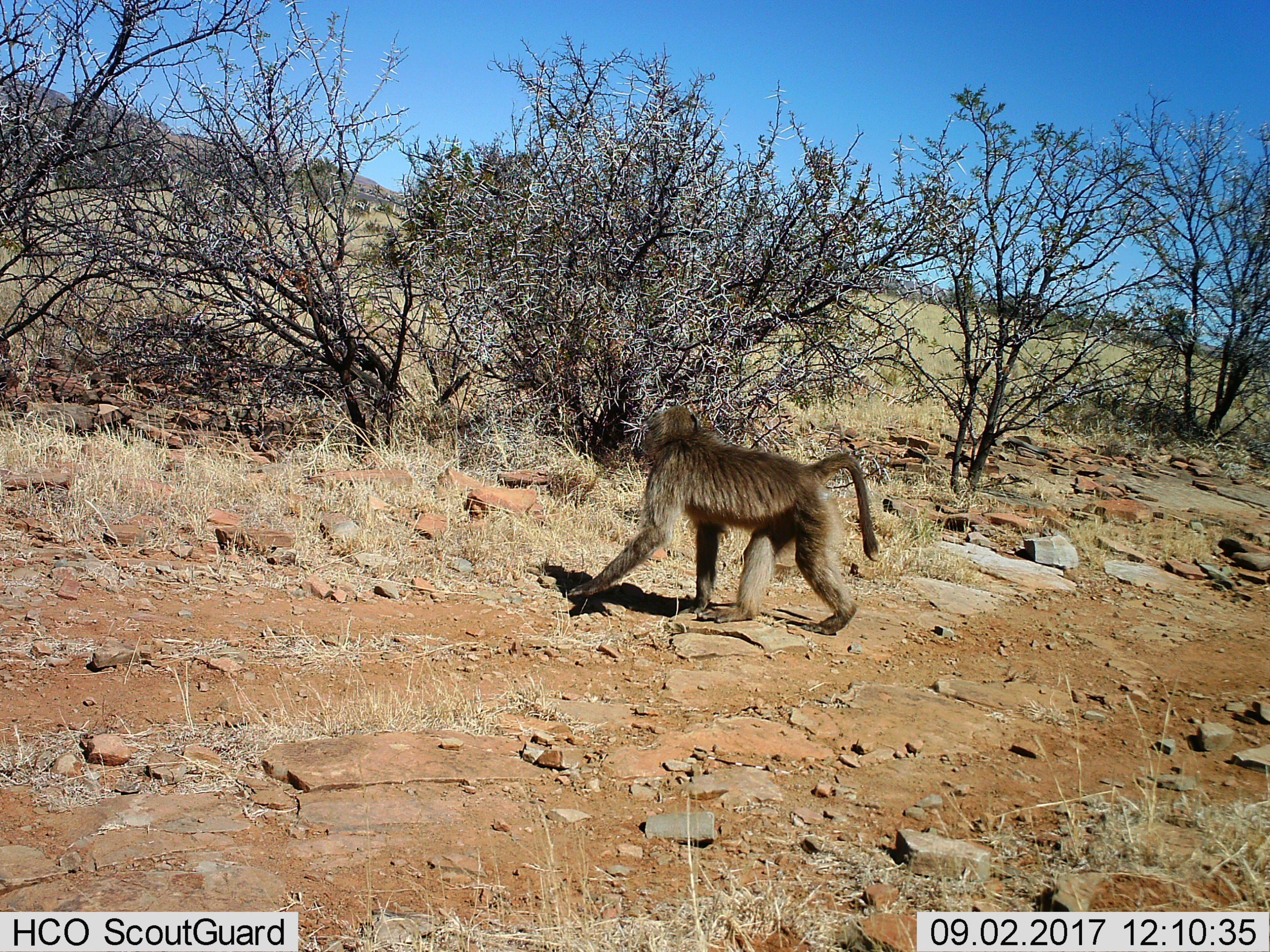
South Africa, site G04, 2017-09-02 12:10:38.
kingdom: Animalia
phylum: Chordata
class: Mammalia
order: Primates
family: Cercopithecidae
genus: Papio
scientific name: Papio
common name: baboon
Baboon (Papio), count 1. Behavior (volunteer vote fractions): standing 0%, resting 0%, moving 100%, interacting 0%. Young present (vote fraction): 0%. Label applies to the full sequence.